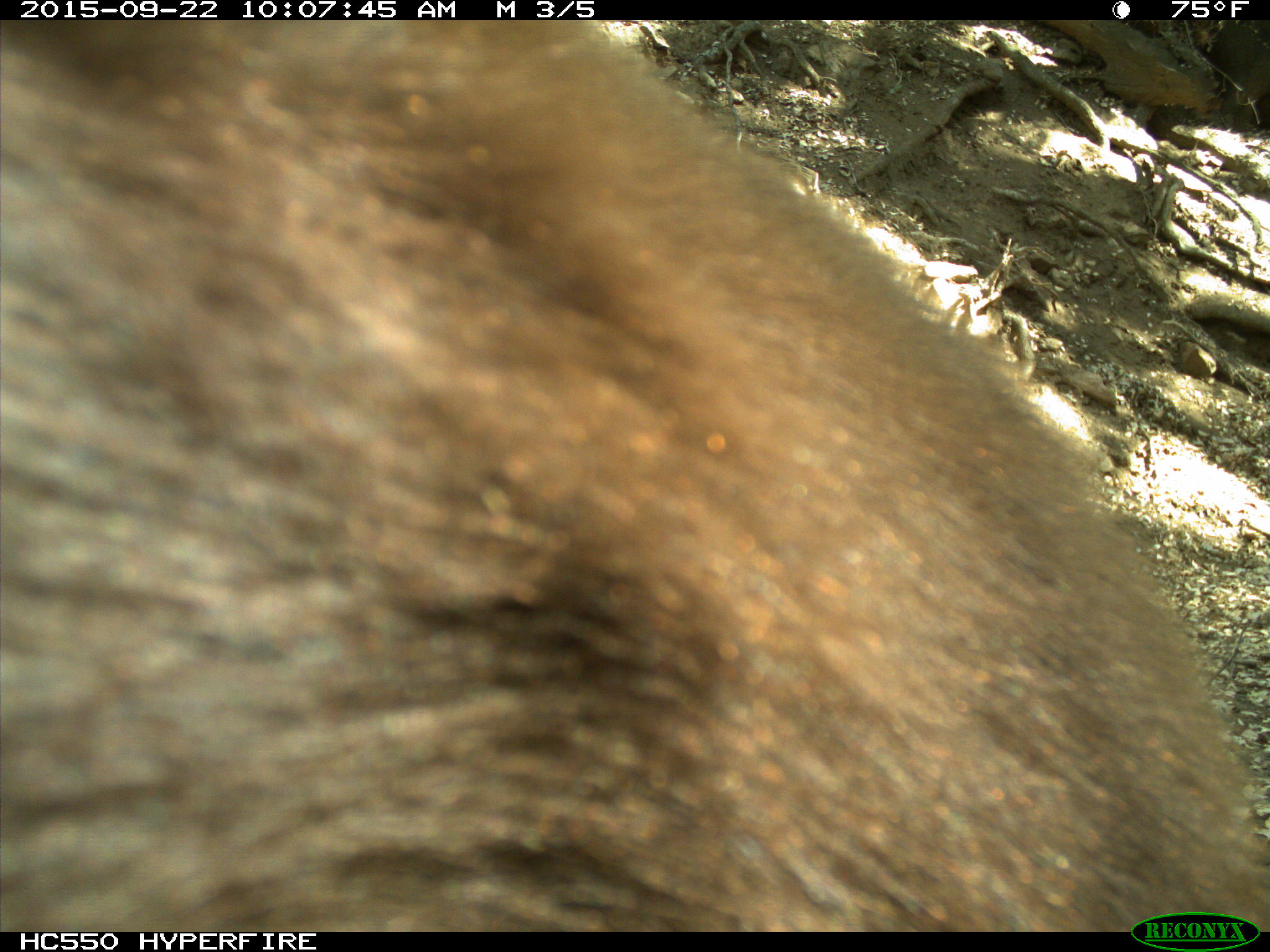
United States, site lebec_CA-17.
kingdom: Animalia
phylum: Chordata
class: Mammalia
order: Carnivora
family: Ursidae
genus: Ursus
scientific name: Ursus americanus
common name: american black bear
Ursus americanus (american black bear).